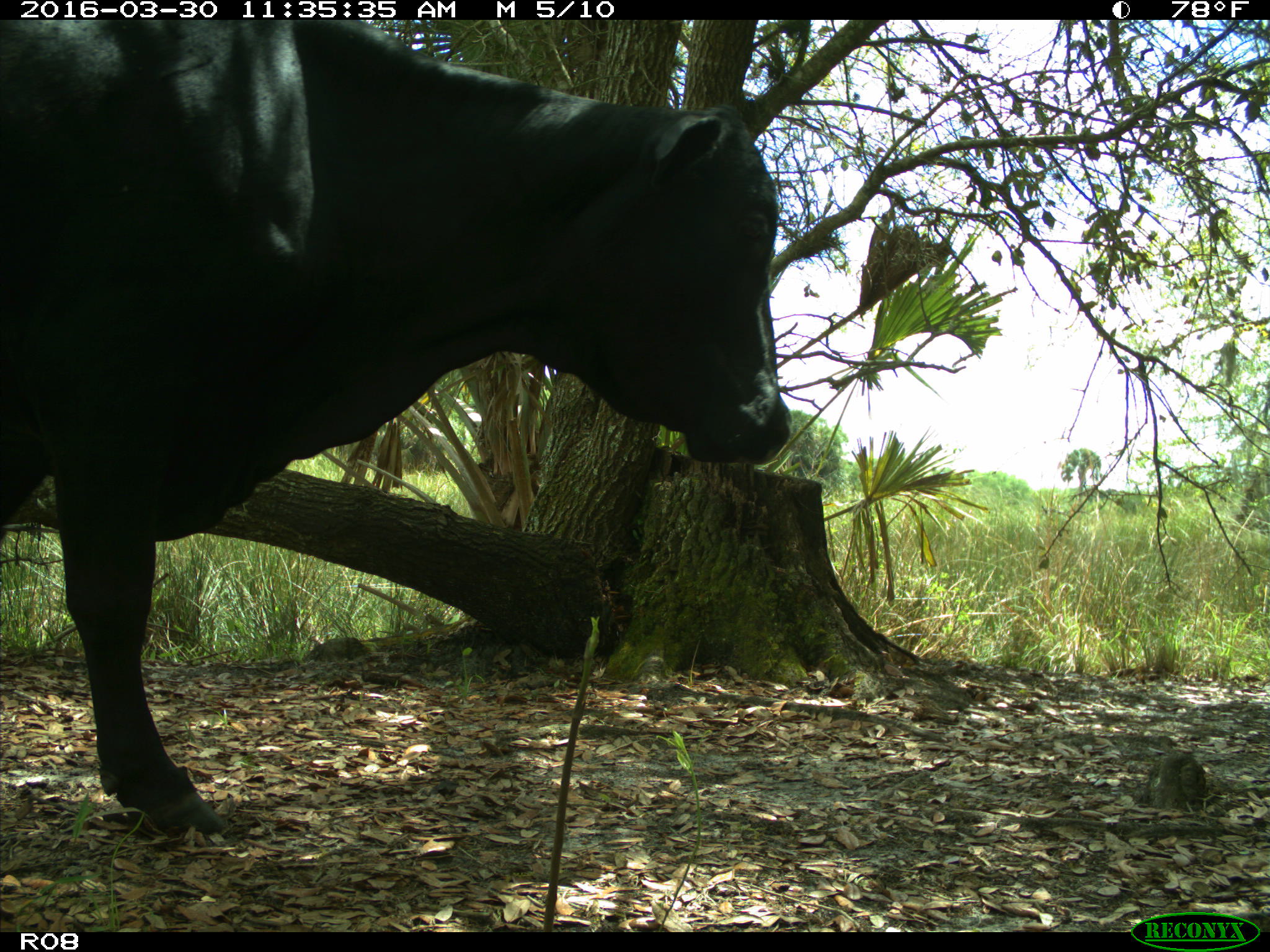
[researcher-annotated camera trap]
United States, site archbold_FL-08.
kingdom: Animalia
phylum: Chordata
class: Mammalia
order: Artiodactyla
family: Bovidae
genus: Bos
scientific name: Bos taurus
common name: domestic cow